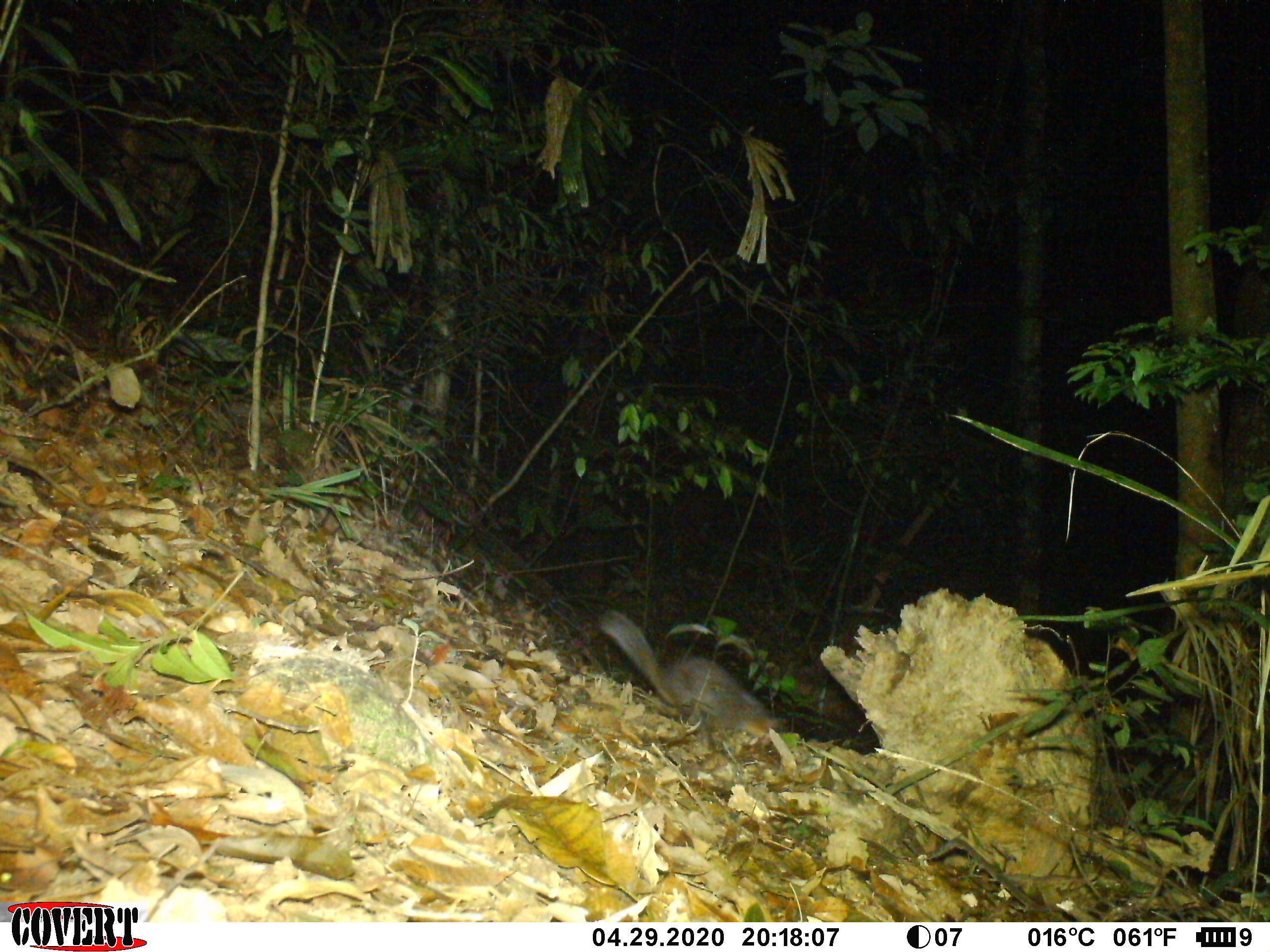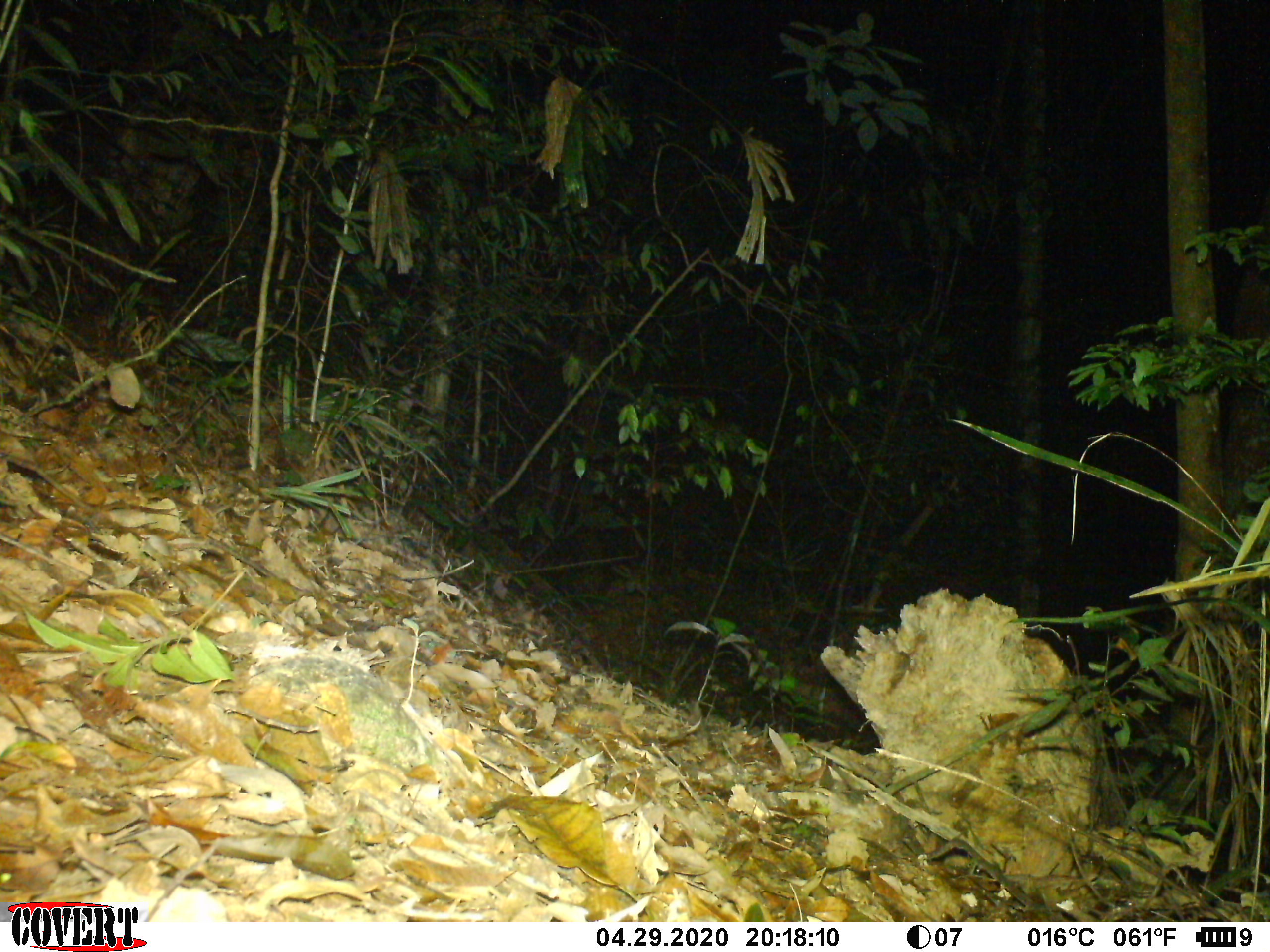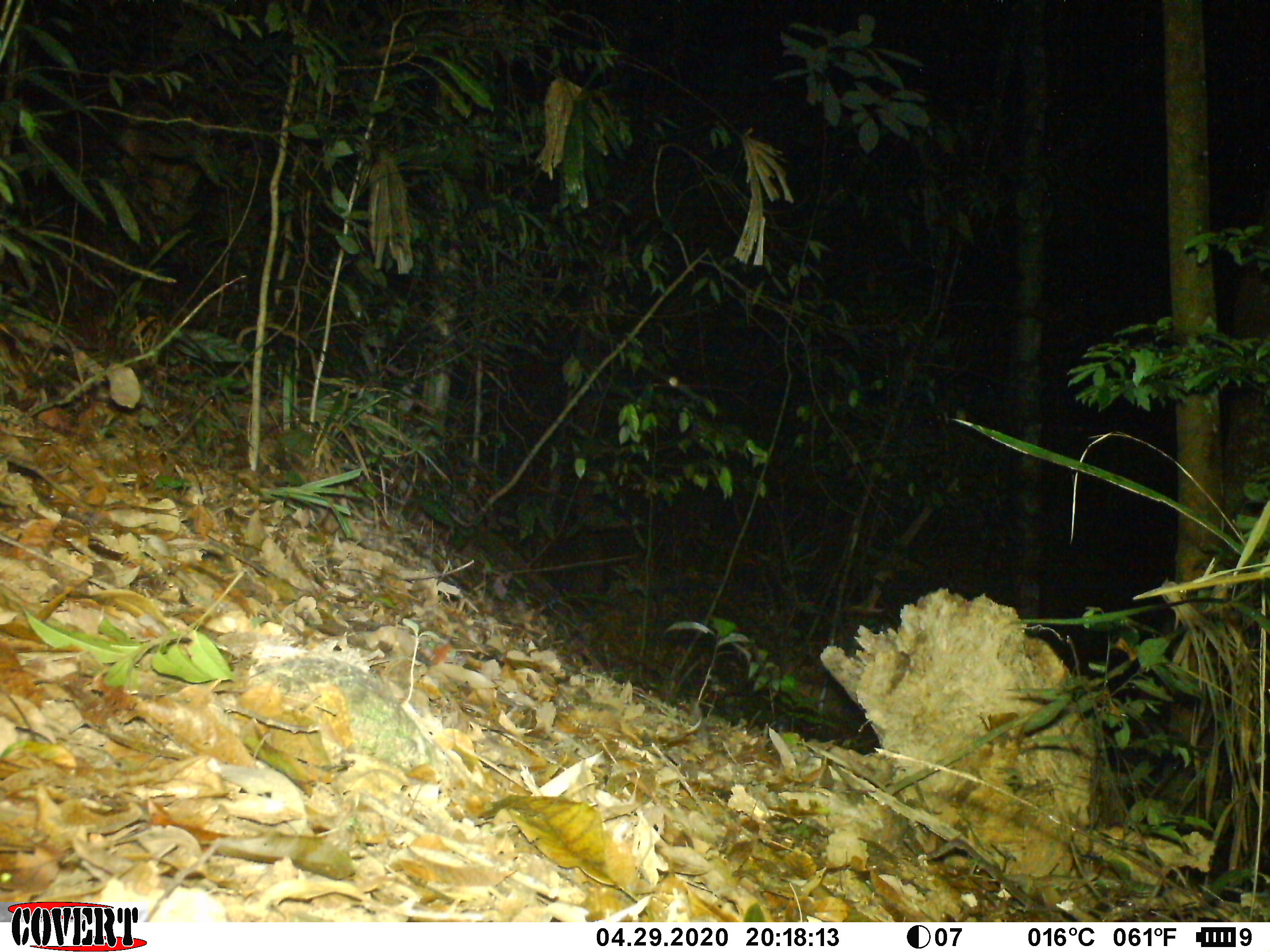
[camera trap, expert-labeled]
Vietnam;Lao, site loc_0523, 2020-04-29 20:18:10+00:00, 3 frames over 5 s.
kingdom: Animalia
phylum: Chordata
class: Mammalia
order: Carnivora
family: Mustelidae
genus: Melogale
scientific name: Melogale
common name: ferret badger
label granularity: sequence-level